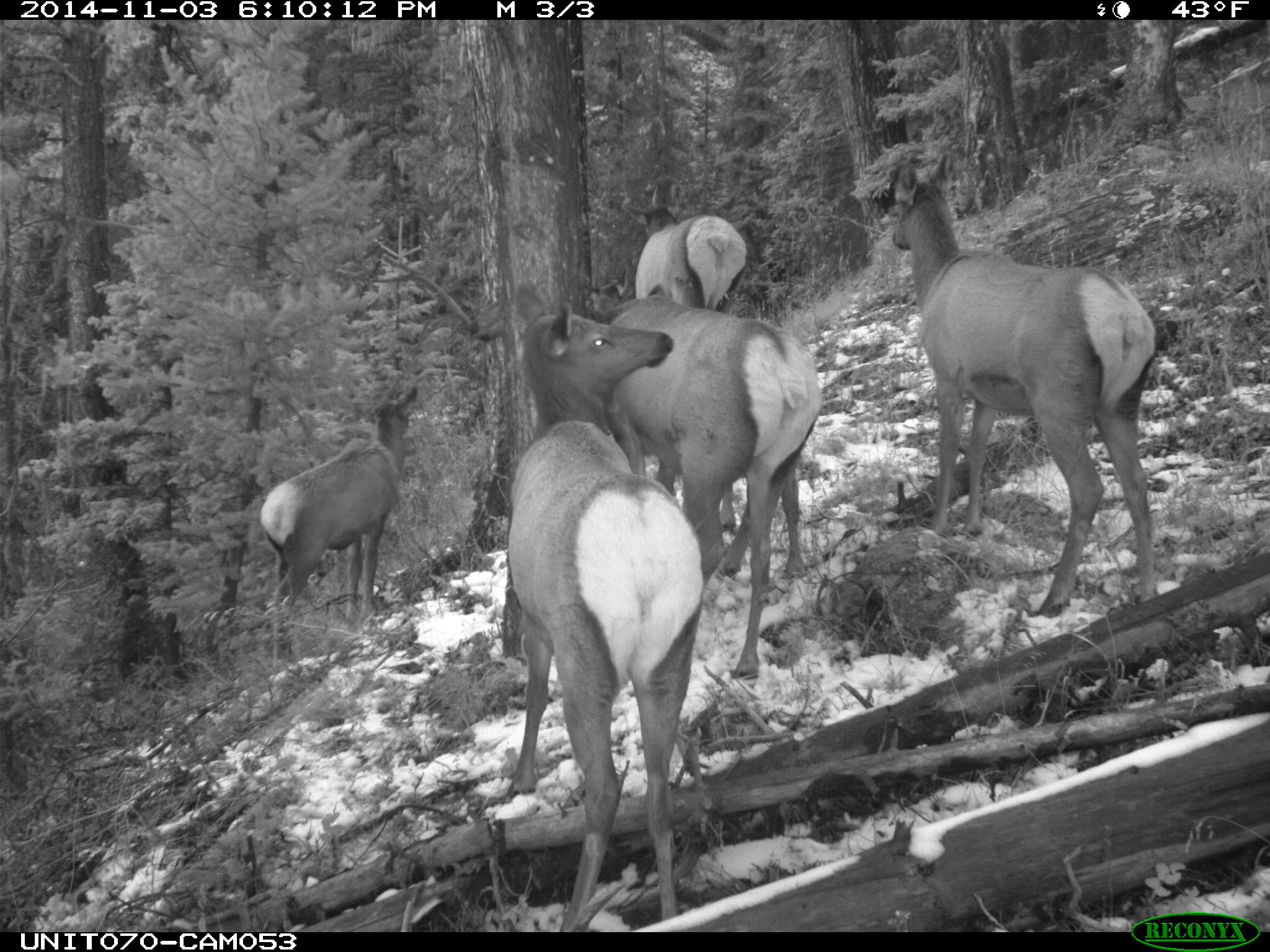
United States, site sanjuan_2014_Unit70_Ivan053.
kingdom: Animalia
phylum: Chordata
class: Mammalia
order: Artiodactyla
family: Cervidae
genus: Cervus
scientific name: Cervus elaphus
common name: red deer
Cervus elaphus (red deer).